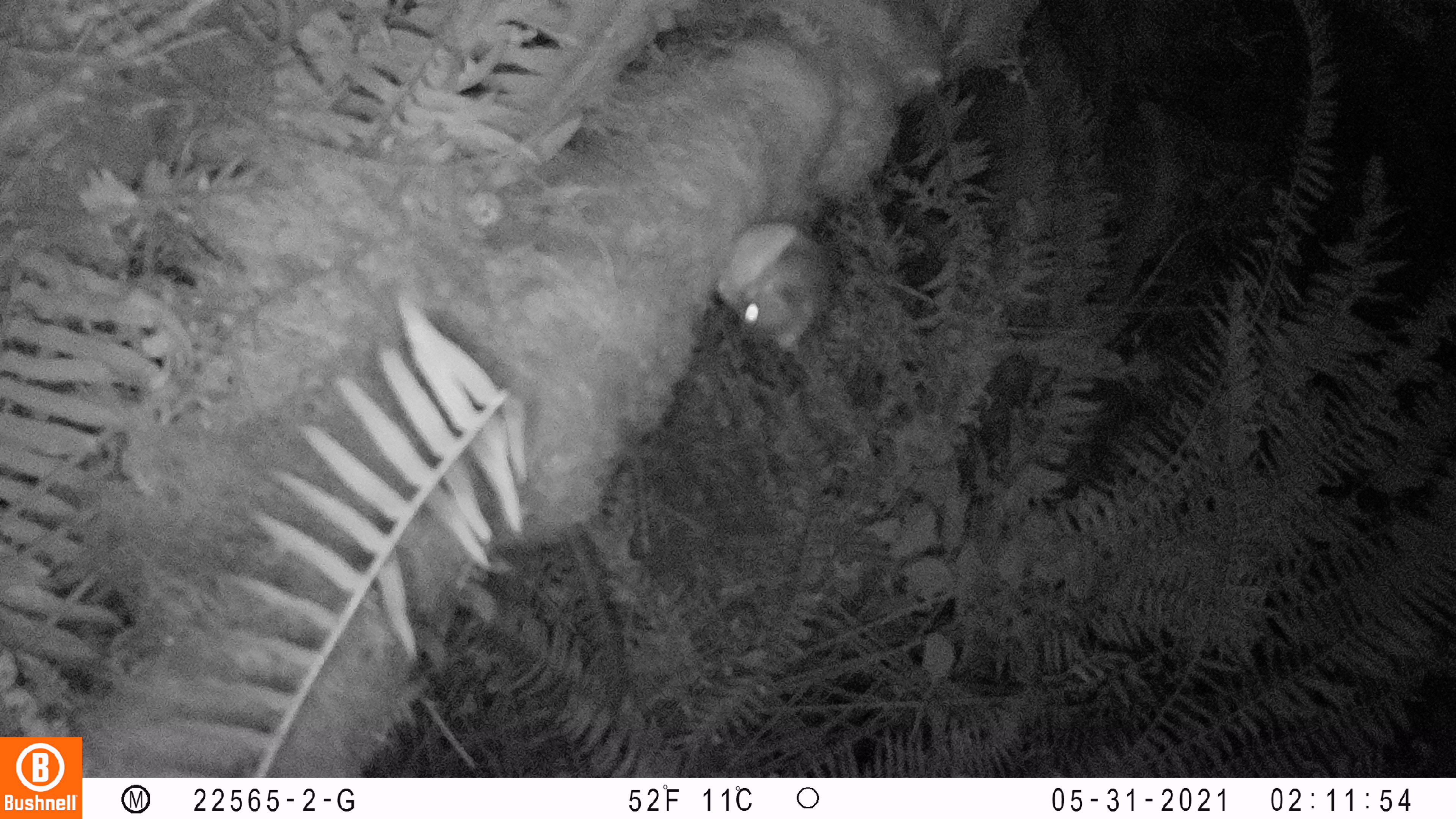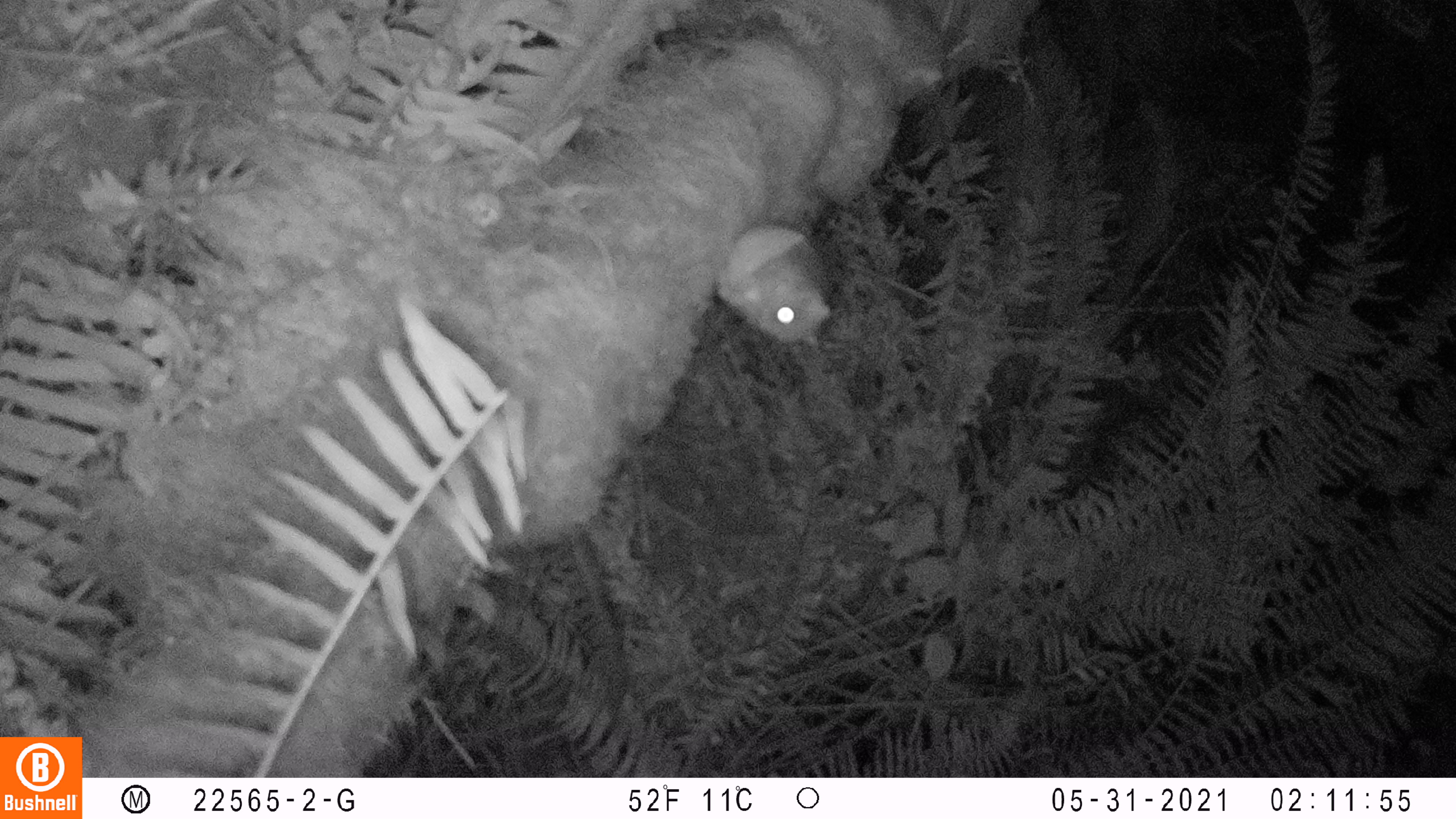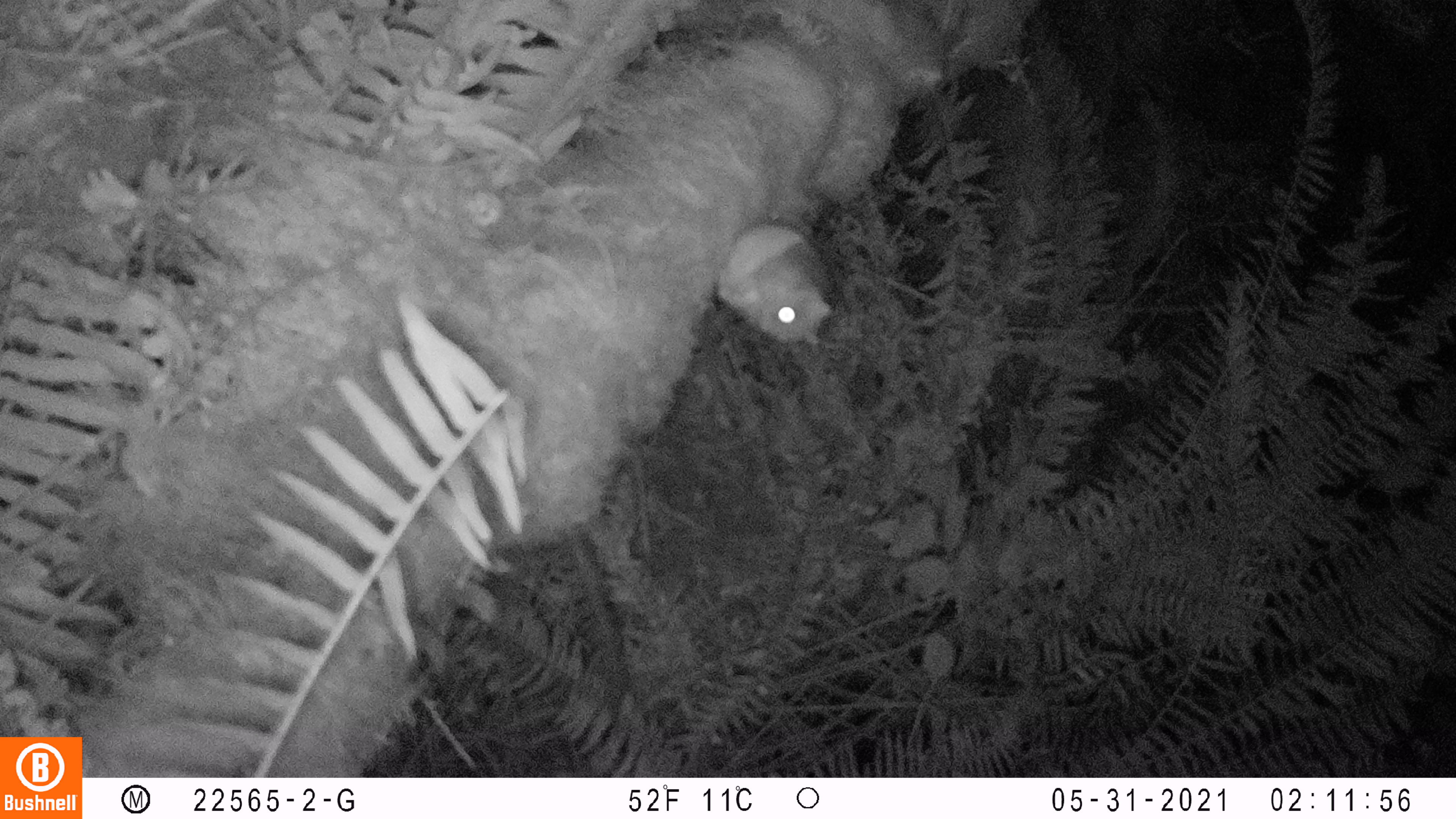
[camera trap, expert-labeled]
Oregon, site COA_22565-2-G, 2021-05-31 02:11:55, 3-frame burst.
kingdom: Animalia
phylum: Chordata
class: Mammalia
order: Rodentia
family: Sciuridae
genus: Glaucomys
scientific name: Glaucomys oregonensis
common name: humboldt's flying squirrel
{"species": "humboldt's flying squirrel (Glaucomys oregonensis)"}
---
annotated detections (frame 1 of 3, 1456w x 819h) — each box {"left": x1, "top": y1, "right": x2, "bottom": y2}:
humboldt's flying squirrel: {"left": 711, "top": 211, "right": 841, "bottom": 359}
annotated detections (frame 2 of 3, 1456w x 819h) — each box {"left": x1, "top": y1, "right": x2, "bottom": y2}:
humboldt's flying squirrel: {"left": 708, "top": 218, "right": 839, "bottom": 352}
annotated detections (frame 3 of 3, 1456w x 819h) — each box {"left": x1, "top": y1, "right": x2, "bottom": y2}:
humboldt's flying squirrel: {"left": 708, "top": 221, "right": 841, "bottom": 350}